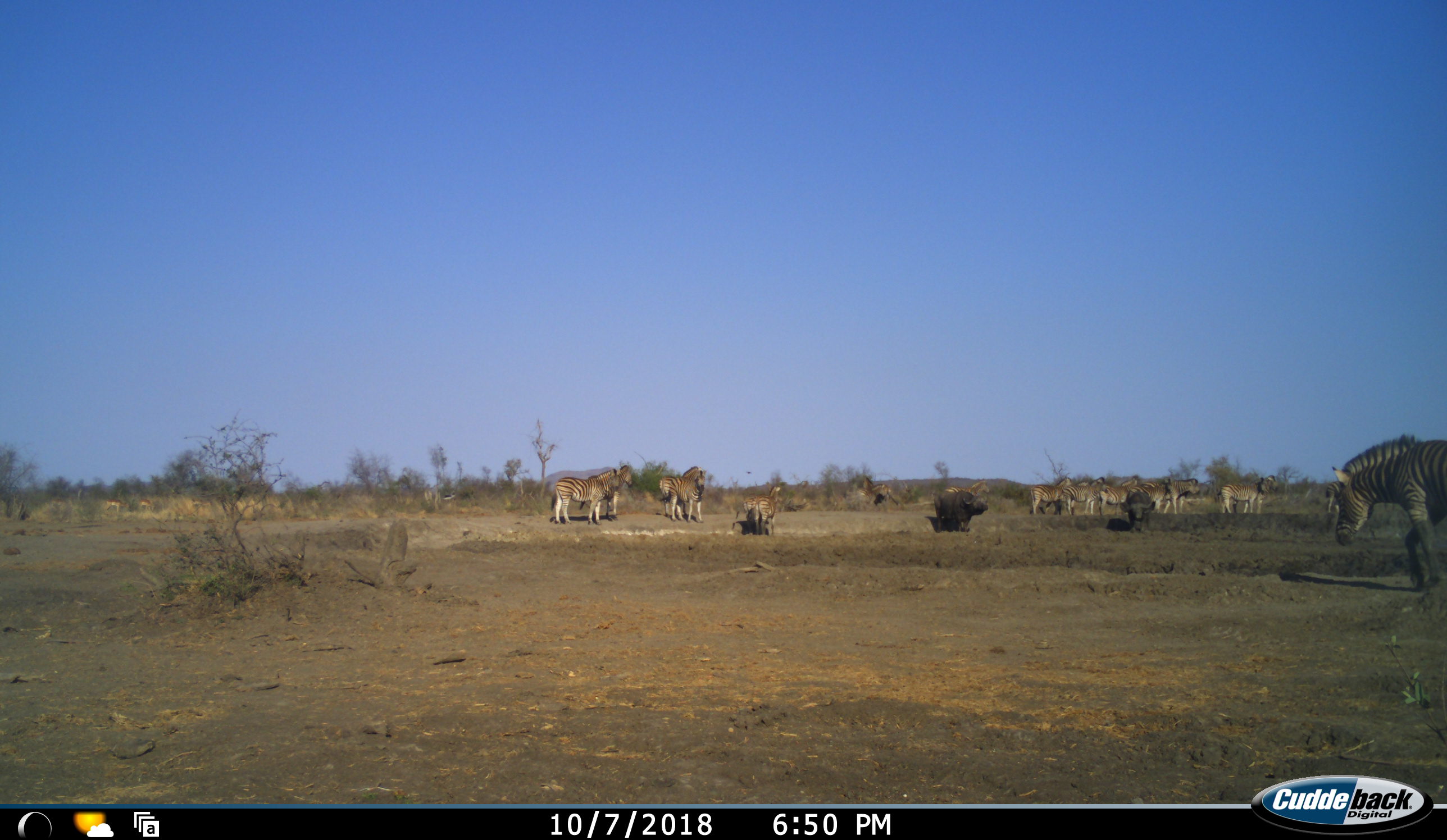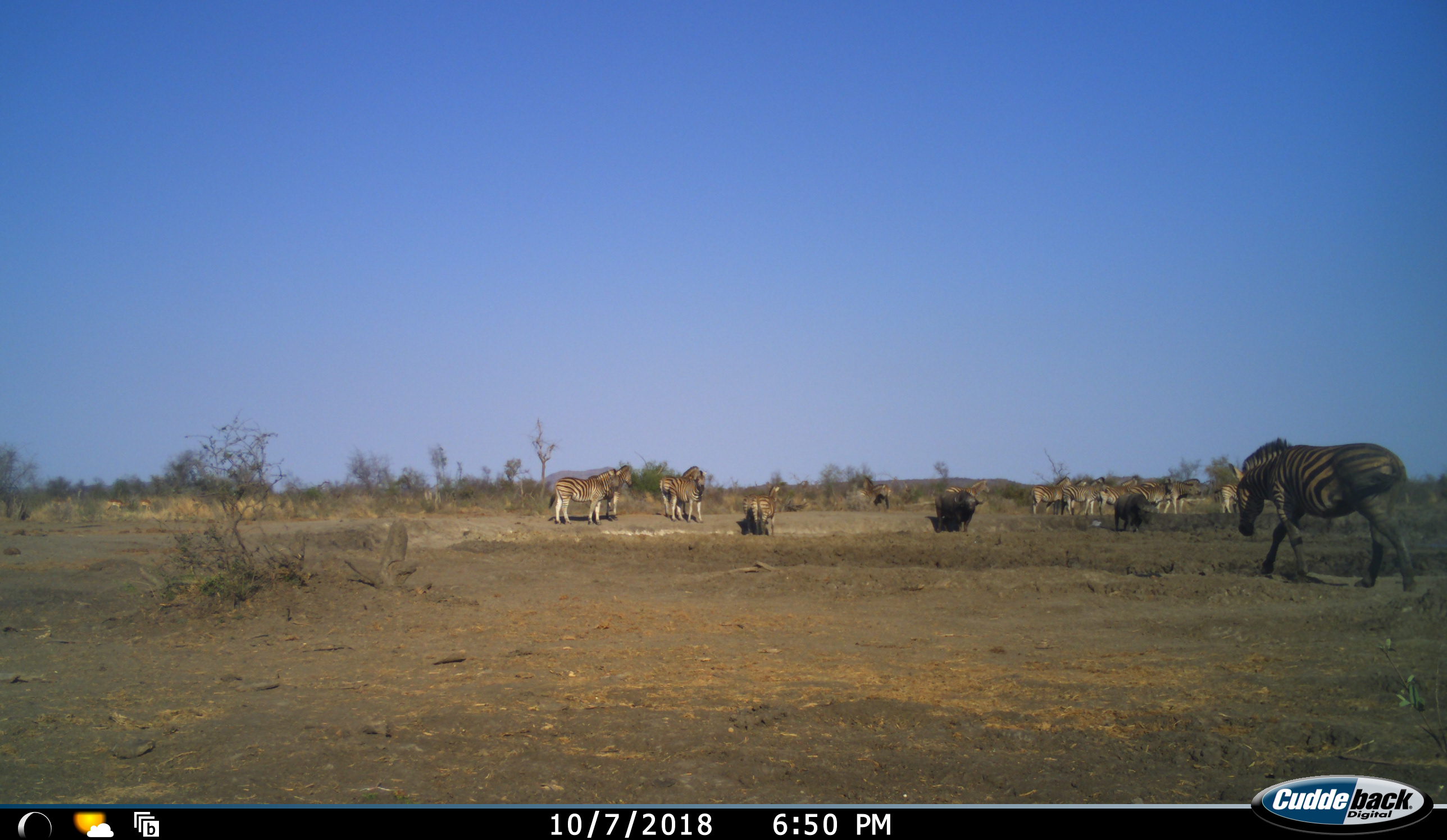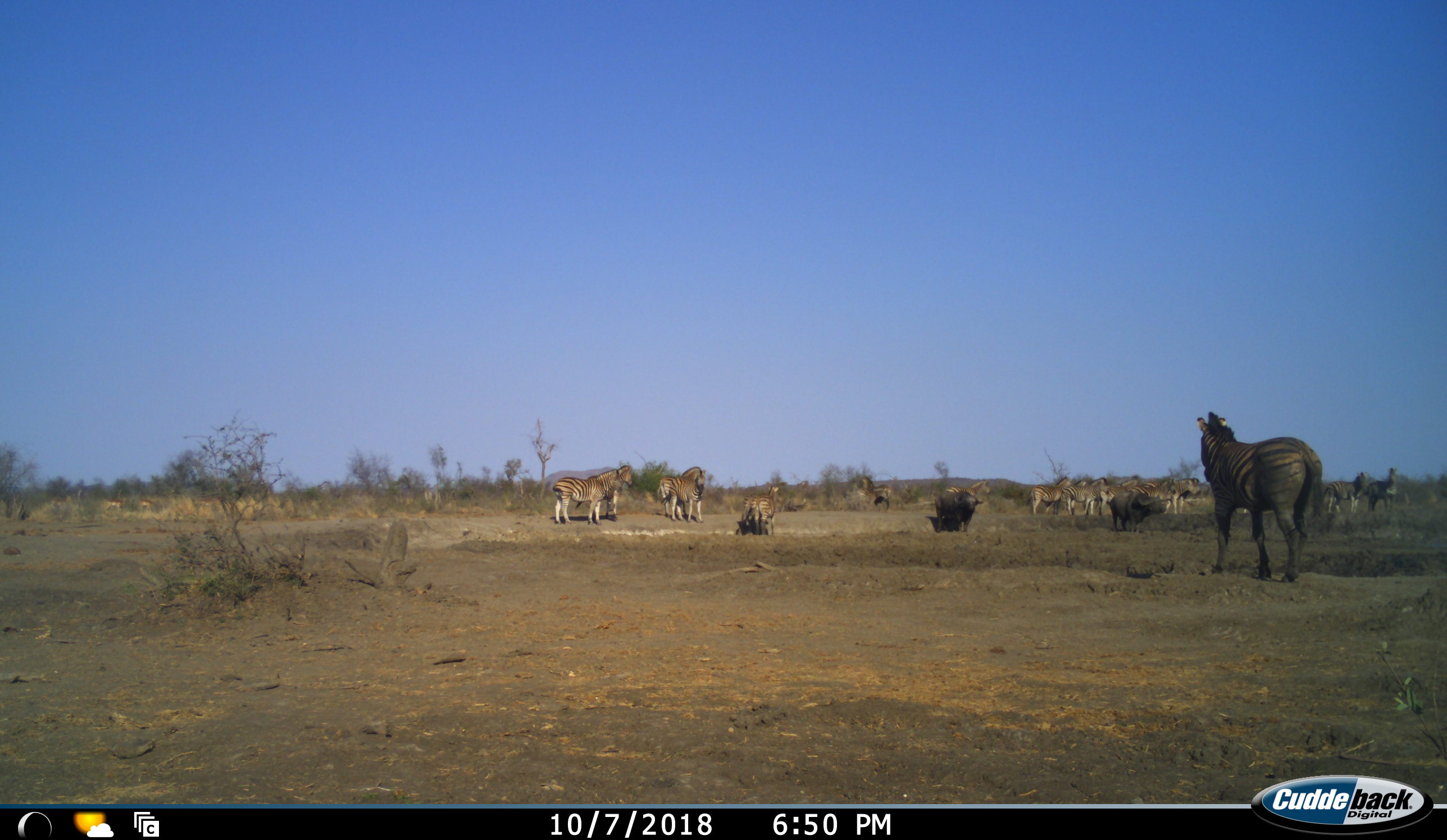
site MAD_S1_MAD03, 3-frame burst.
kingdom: Animalia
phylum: Chordata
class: Mammalia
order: Artiodactyla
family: Bovidae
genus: Syncerus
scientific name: Syncerus caffer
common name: african buffalo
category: buffalo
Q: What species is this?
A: Buffalo (african buffalo) (Syncerus caffer).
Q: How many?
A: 2.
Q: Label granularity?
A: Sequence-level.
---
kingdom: Animalia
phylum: Chordata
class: Mammalia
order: Perissodactyla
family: Equidae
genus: Equus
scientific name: Equus quagga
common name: plains zebra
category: zebraplains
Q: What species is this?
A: Zebraplains (plains zebra) (Equus quagga).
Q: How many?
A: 11-50.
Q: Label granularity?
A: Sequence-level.